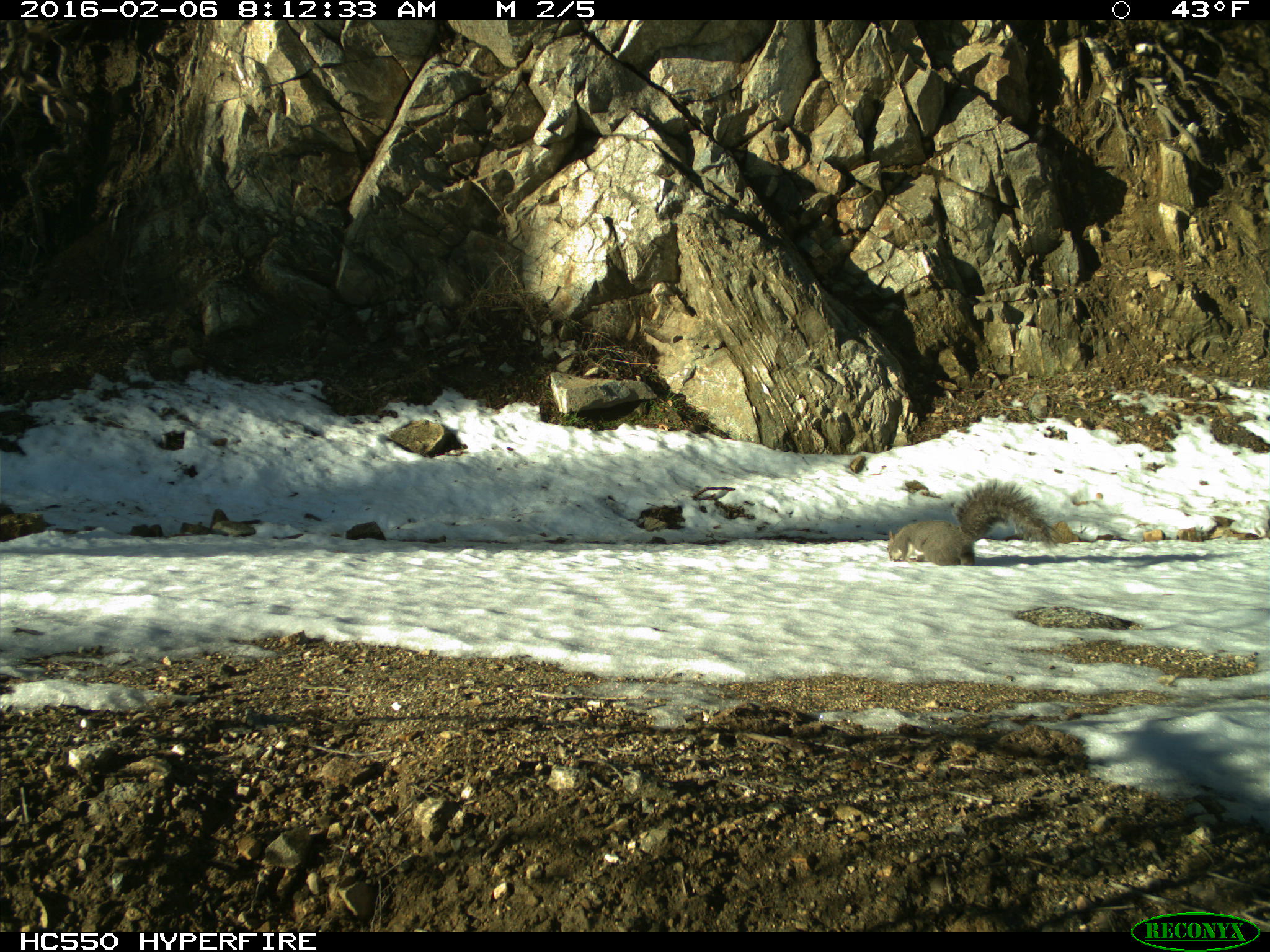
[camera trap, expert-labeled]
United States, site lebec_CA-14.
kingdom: Animalia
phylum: Chordata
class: Mammalia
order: Rodentia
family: Sciuridae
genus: Sciurus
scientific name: Sciurus carolinensis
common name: eastern gray squirrel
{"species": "Sciurus carolinensis (eastern gray squirrel)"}